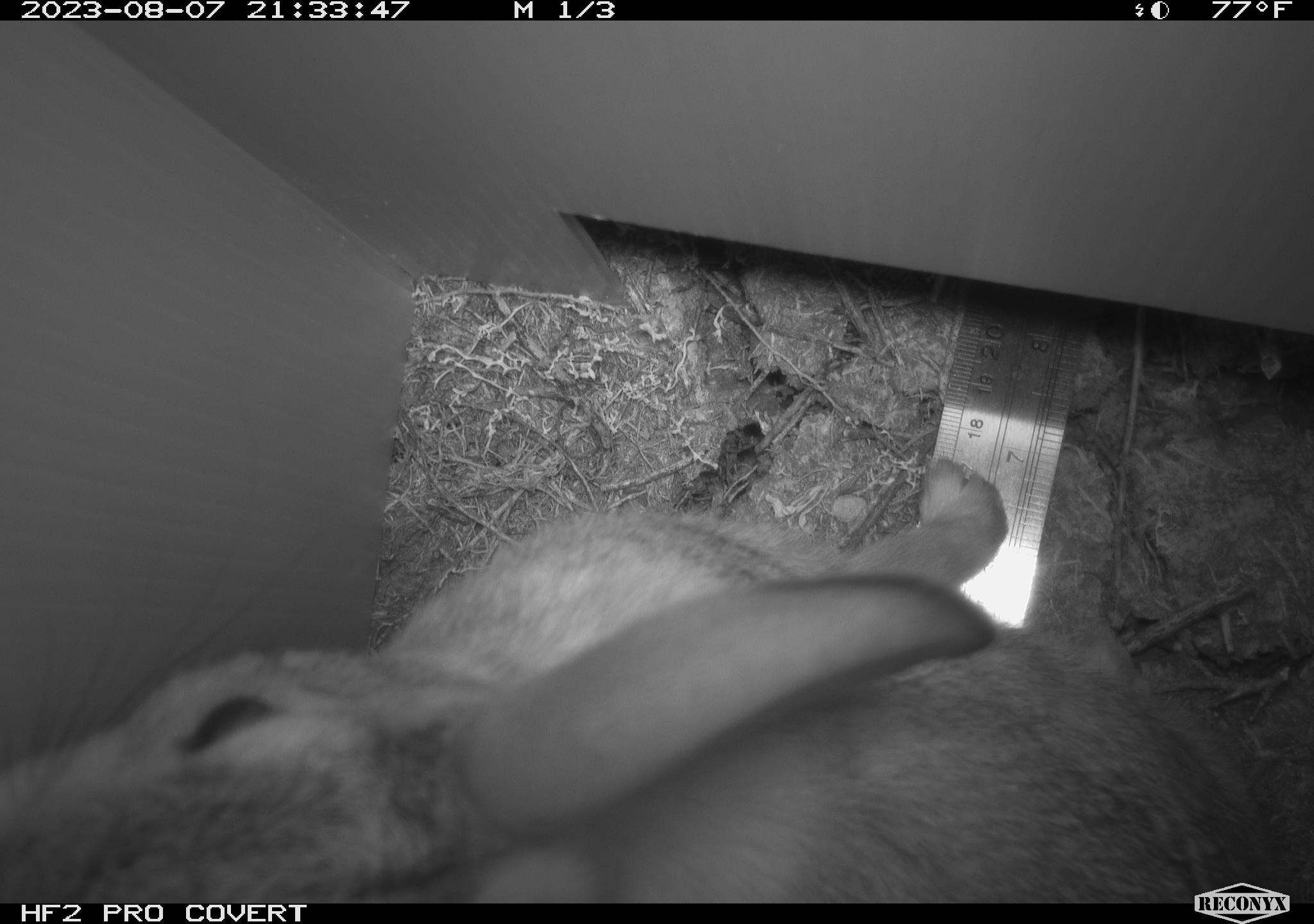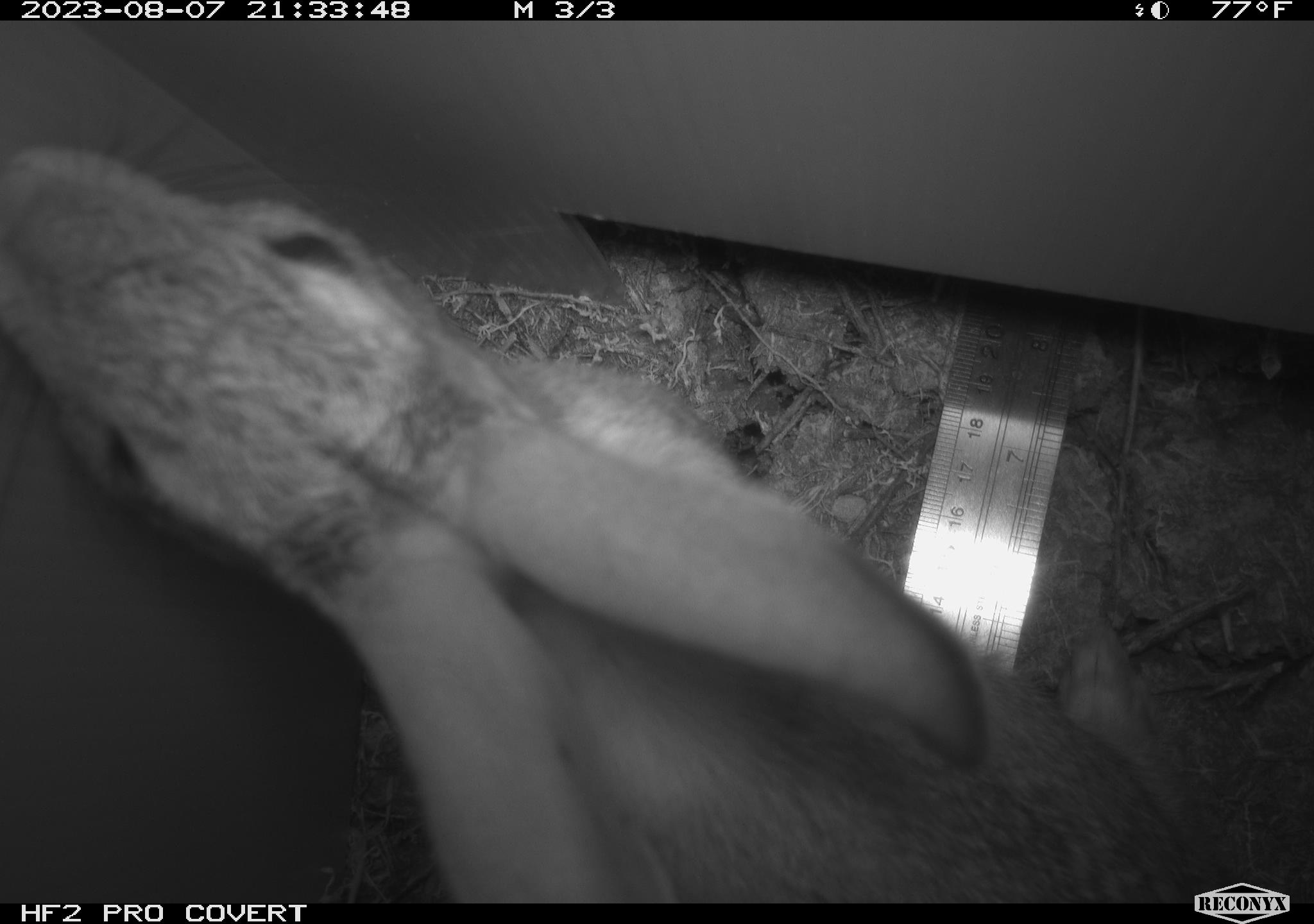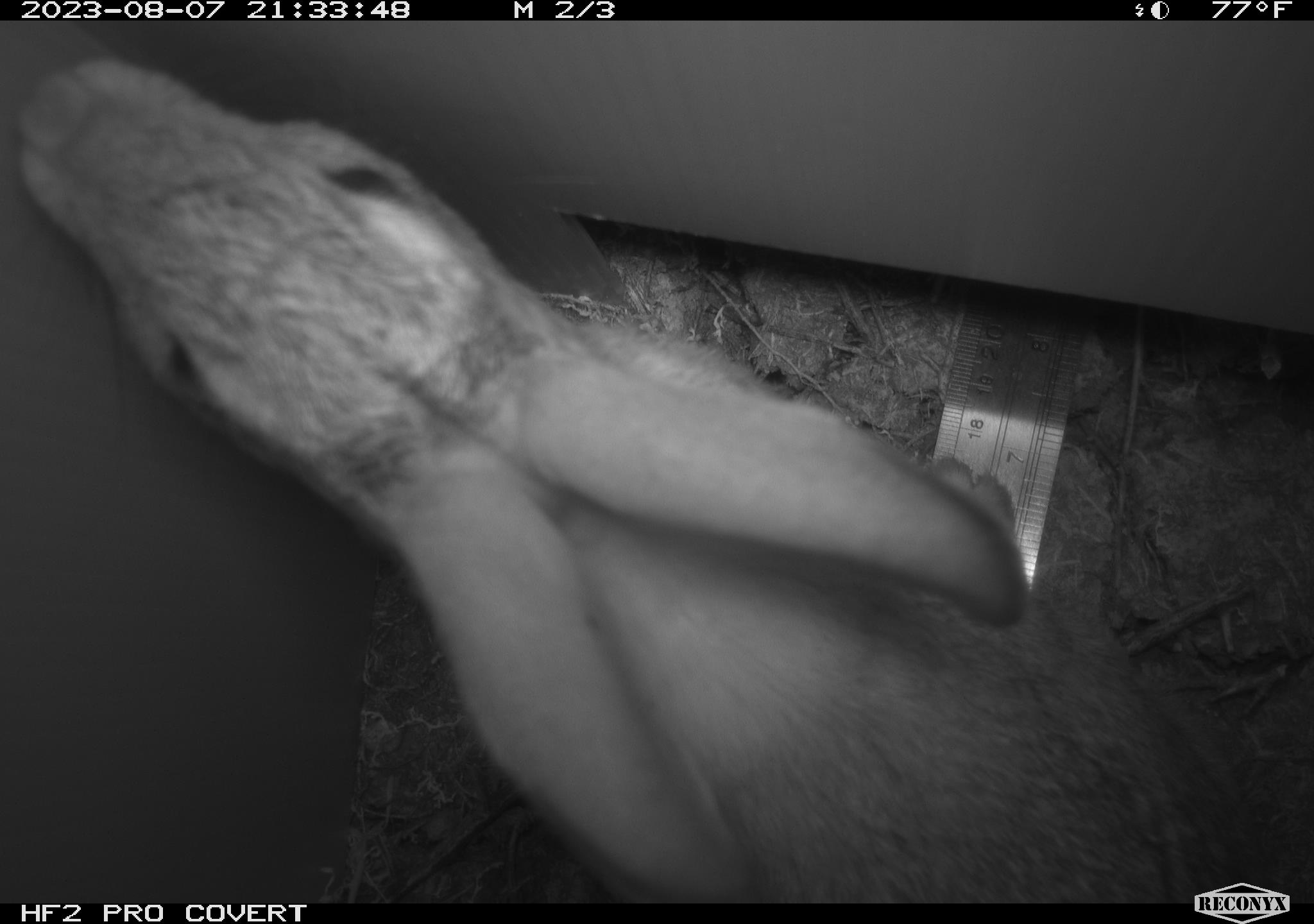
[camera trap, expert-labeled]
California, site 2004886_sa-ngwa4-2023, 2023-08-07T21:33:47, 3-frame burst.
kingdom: Animalia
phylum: Chordata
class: Mammalia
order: Lagomorpha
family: Leporidae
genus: Sylvilagus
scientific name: Sylvilagus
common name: cottontail rabbits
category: sylvilagus species